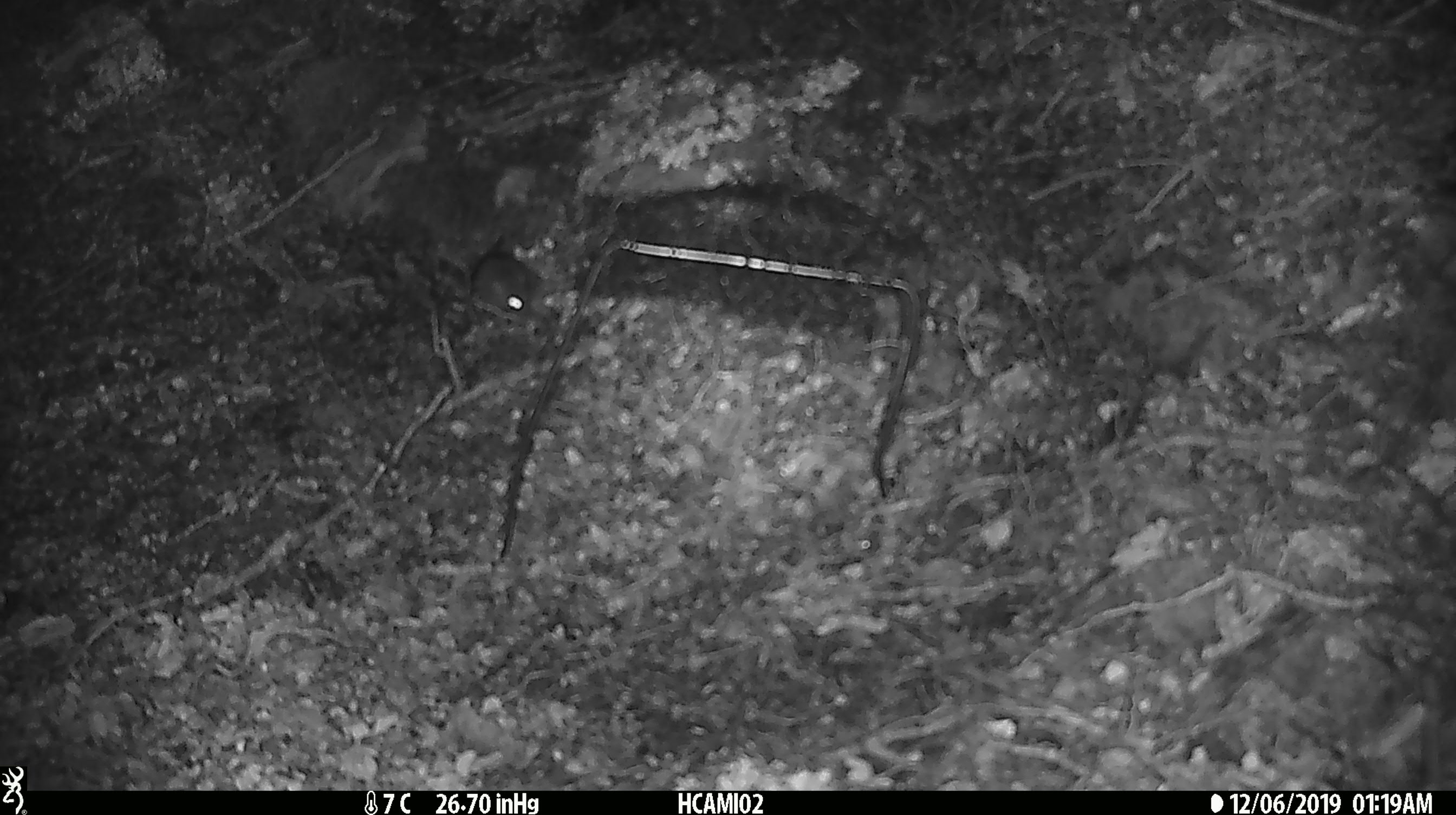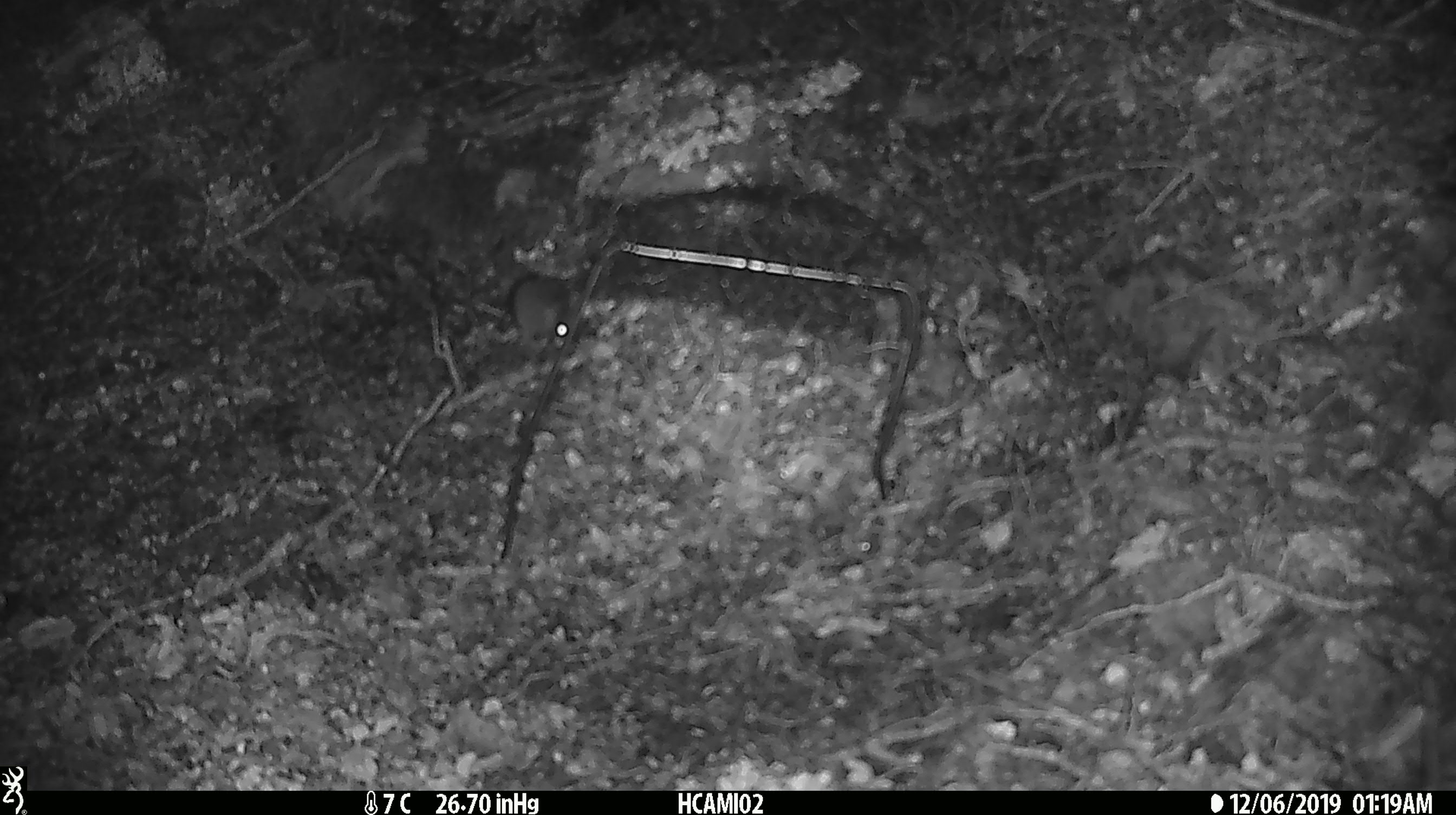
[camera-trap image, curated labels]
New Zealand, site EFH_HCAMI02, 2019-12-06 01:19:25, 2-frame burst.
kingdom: Animalia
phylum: Chordata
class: Mammalia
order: Rodentia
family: Muridae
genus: Mus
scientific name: Mus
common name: mouse